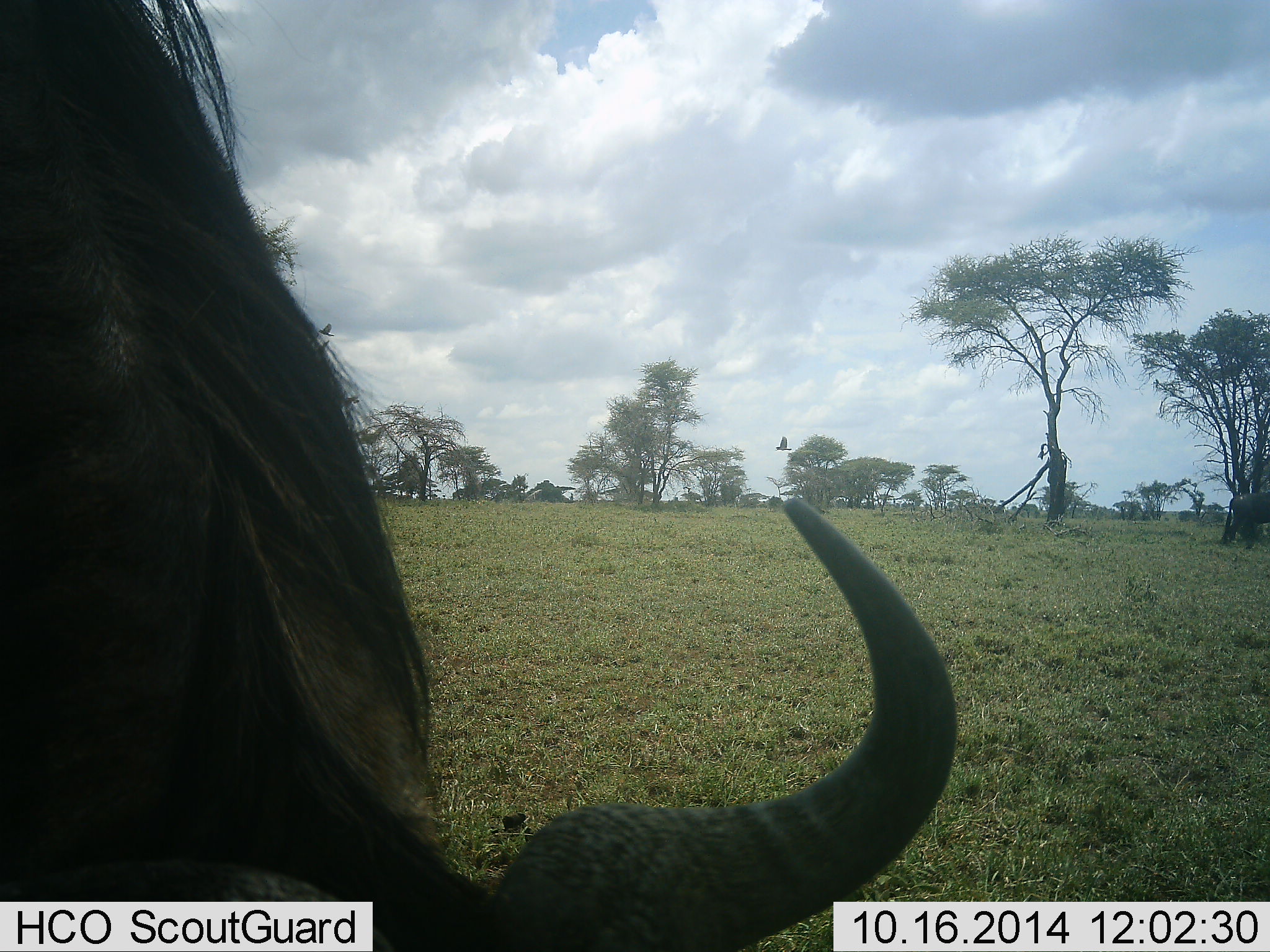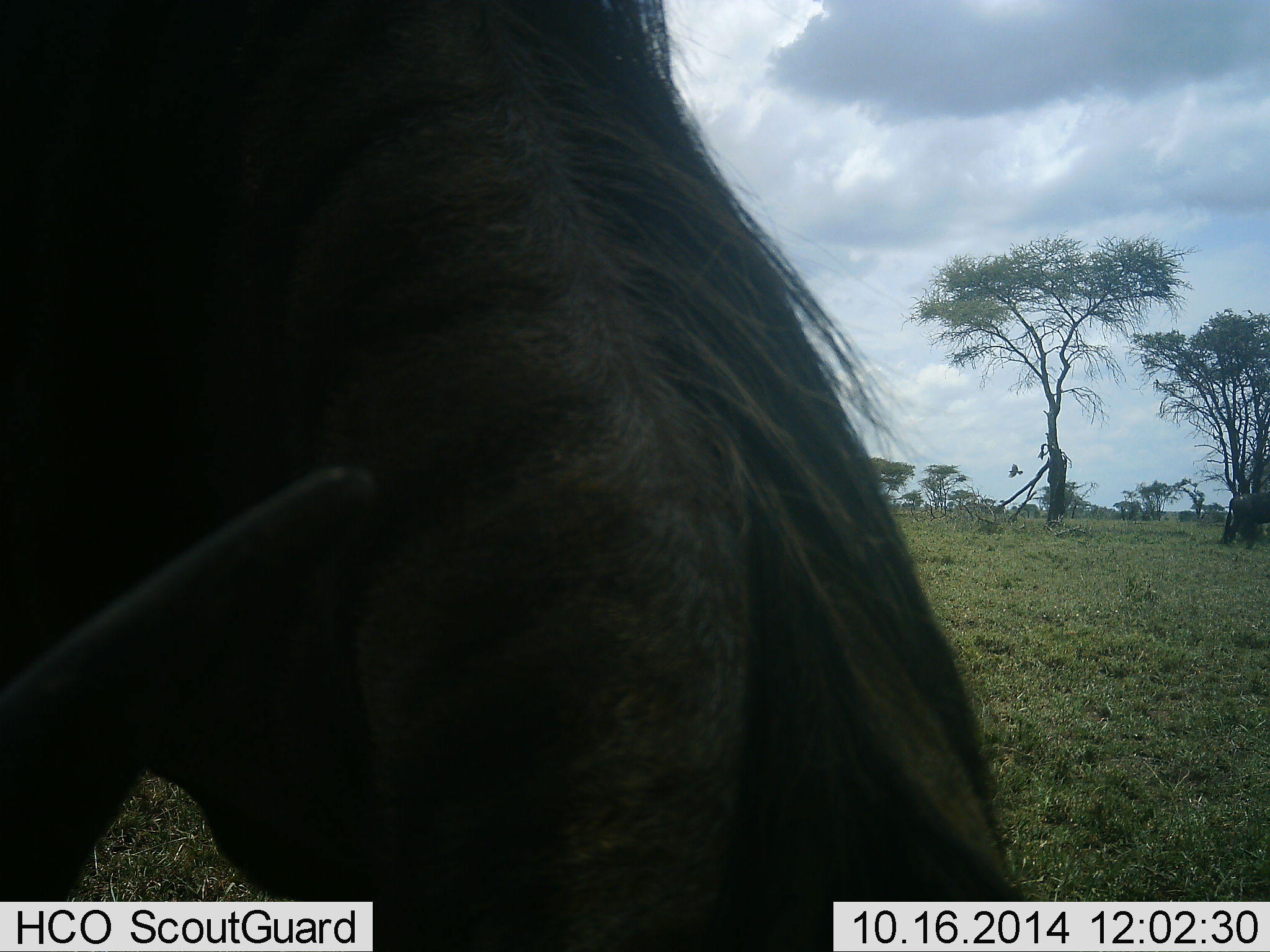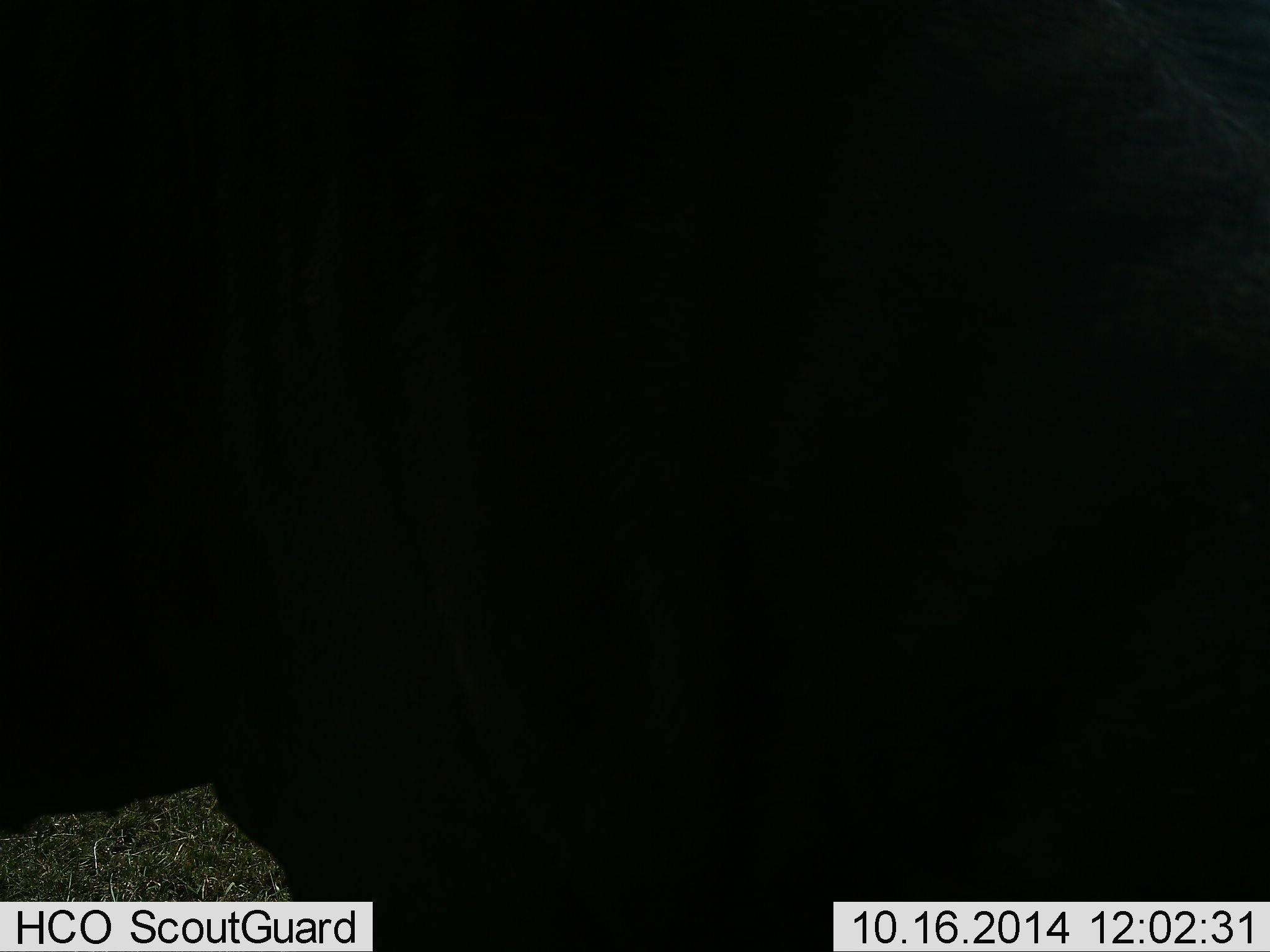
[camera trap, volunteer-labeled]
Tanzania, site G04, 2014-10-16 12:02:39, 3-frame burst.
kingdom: Animalia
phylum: Chordata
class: Mammalia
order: Artiodactyla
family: Bovidae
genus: Connochaetes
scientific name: Connochaetes taurinus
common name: blue wildebeest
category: wildebeest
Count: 1.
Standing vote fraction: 7%.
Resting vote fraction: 0%.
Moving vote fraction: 21%.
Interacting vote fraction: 7%.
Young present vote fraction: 0%.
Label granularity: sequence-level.